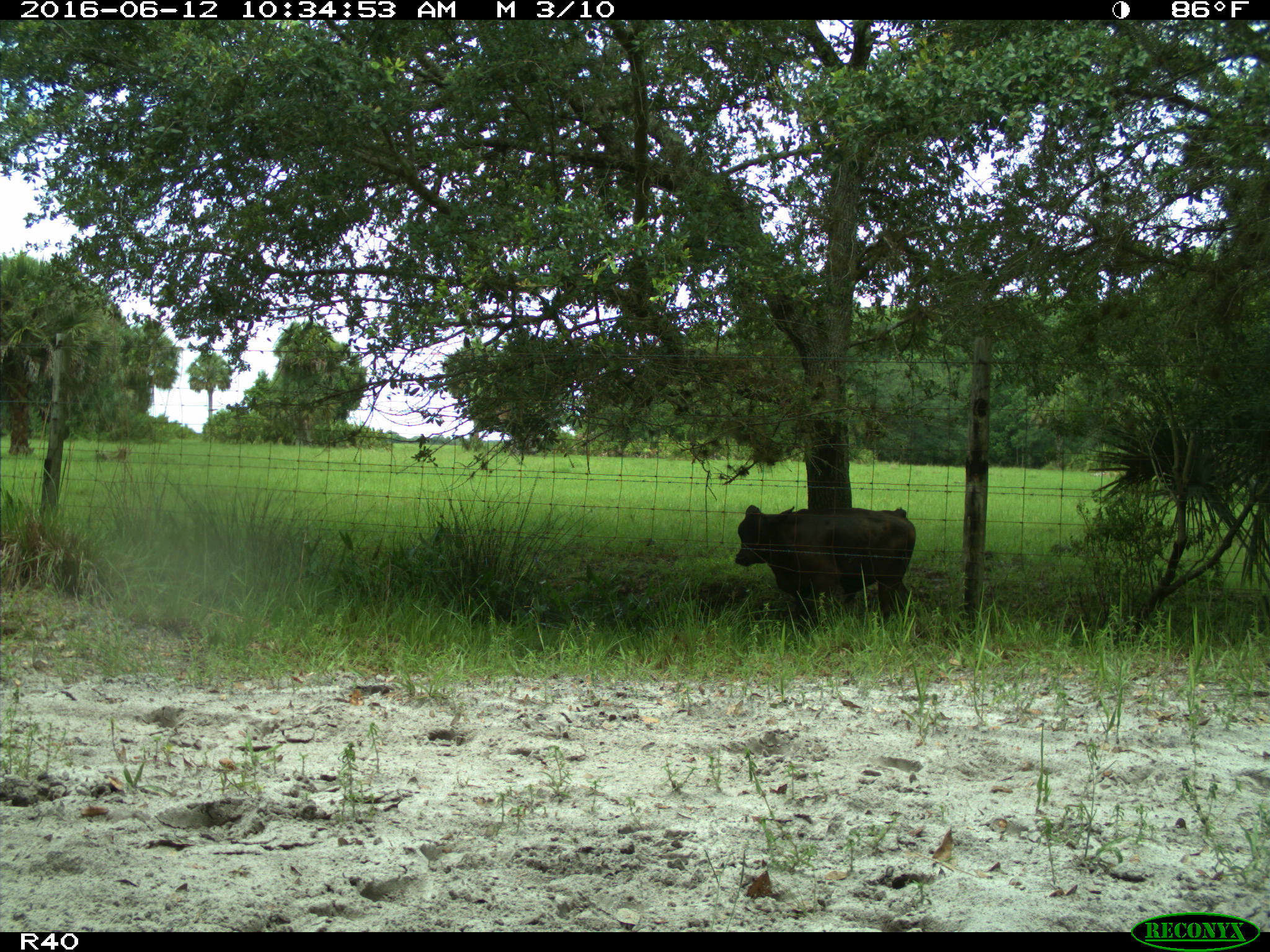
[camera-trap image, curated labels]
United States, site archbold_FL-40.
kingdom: Animalia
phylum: Chordata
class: Mammalia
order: Artiodactyla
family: Bovidae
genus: Bos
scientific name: Bos taurus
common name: domestic cow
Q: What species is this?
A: Bos taurus (domestic cow).